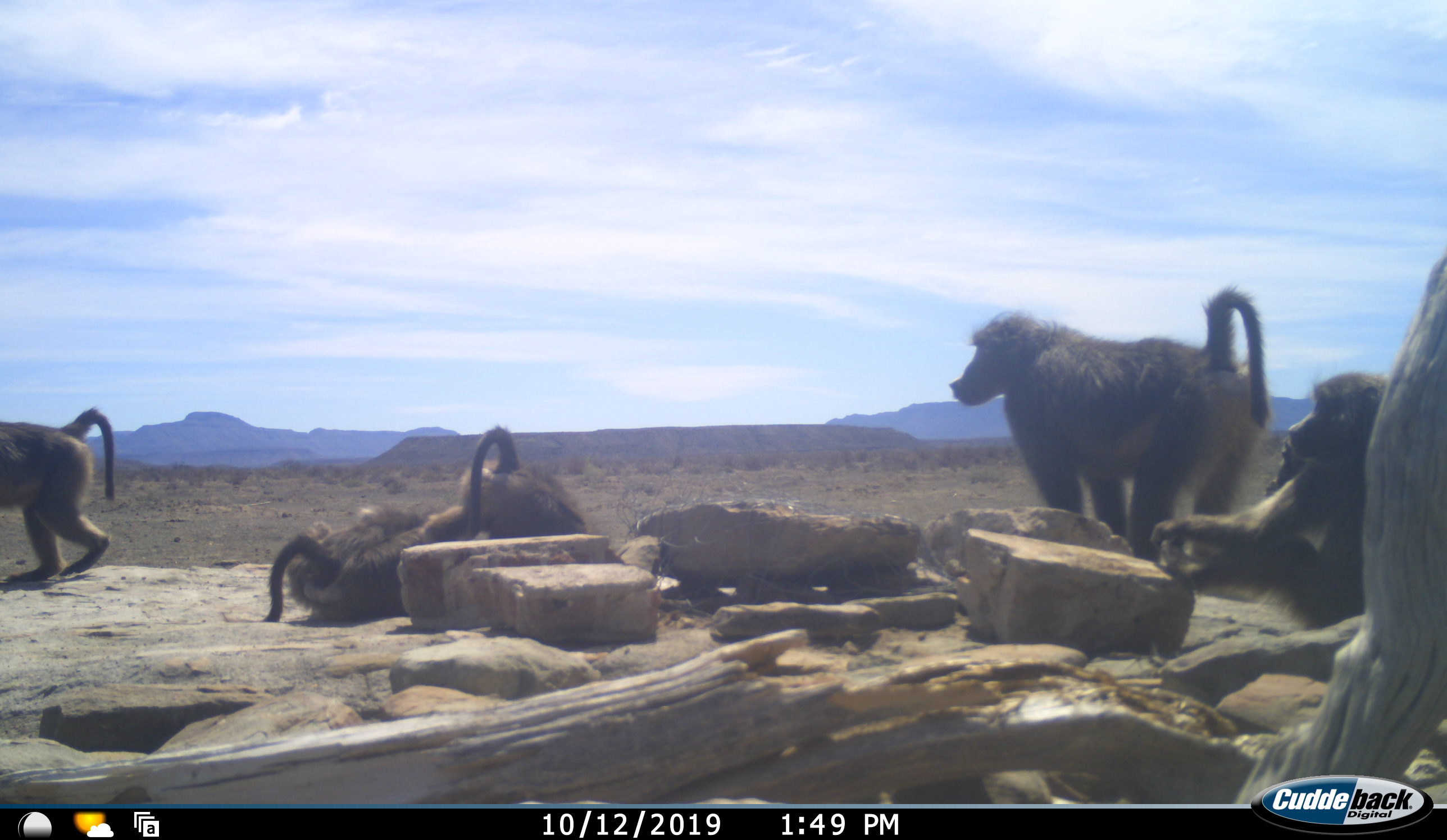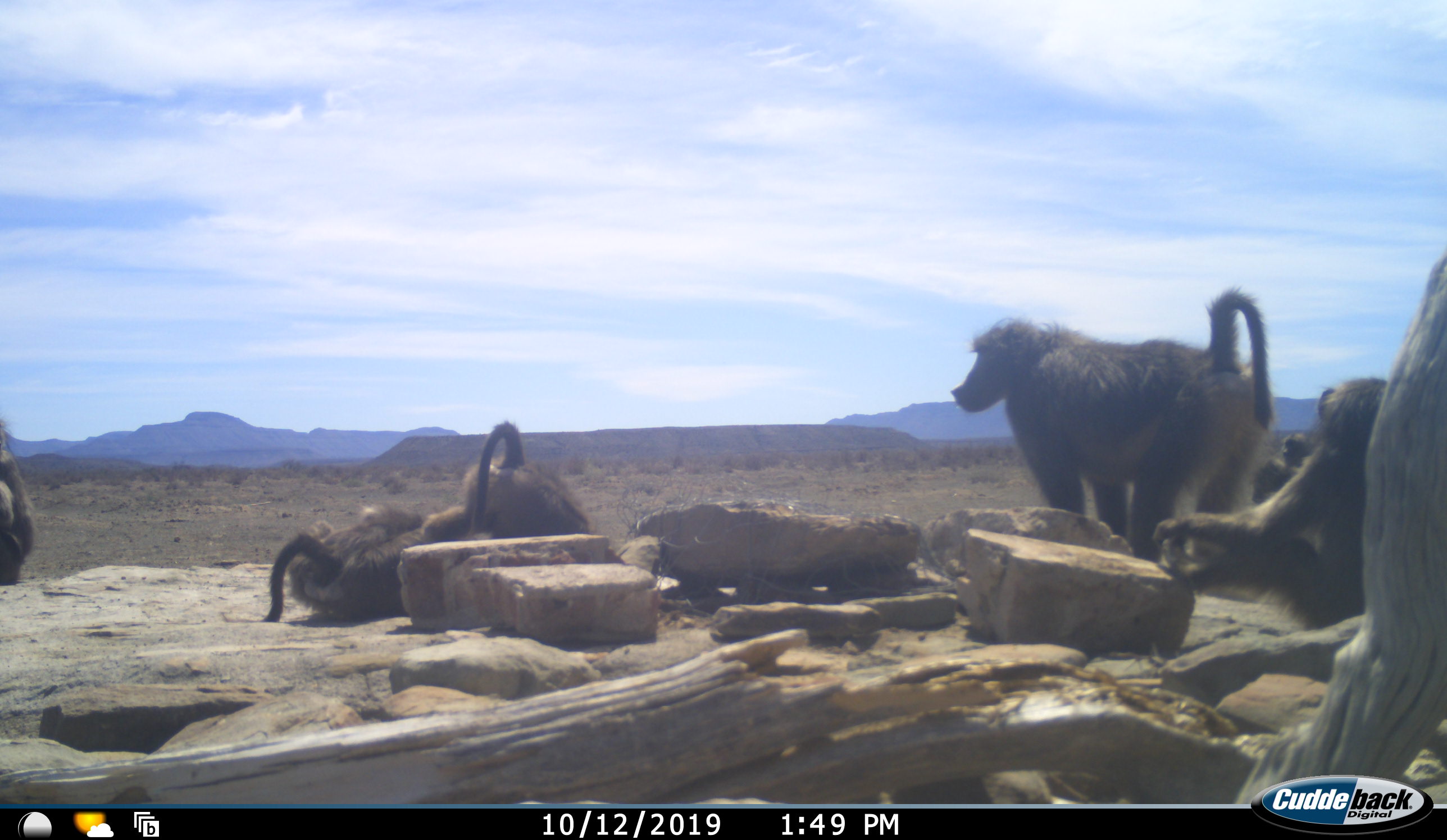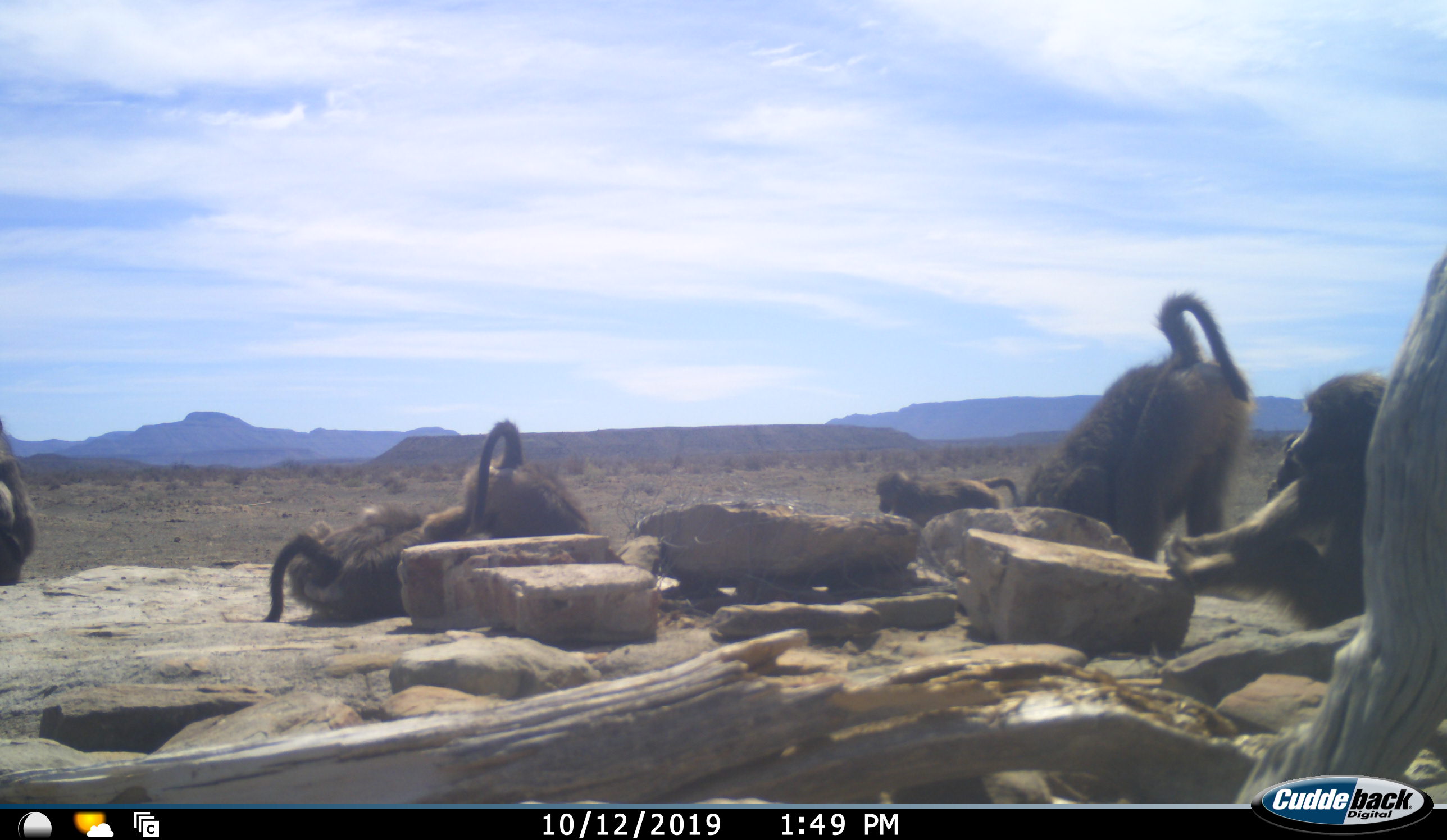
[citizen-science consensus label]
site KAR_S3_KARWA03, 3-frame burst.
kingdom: Animalia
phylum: Chordata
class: Mammalia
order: Primates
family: Cercopithecidae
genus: Papio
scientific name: Papio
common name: baboon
Baboon (Papio), count 7. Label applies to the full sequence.